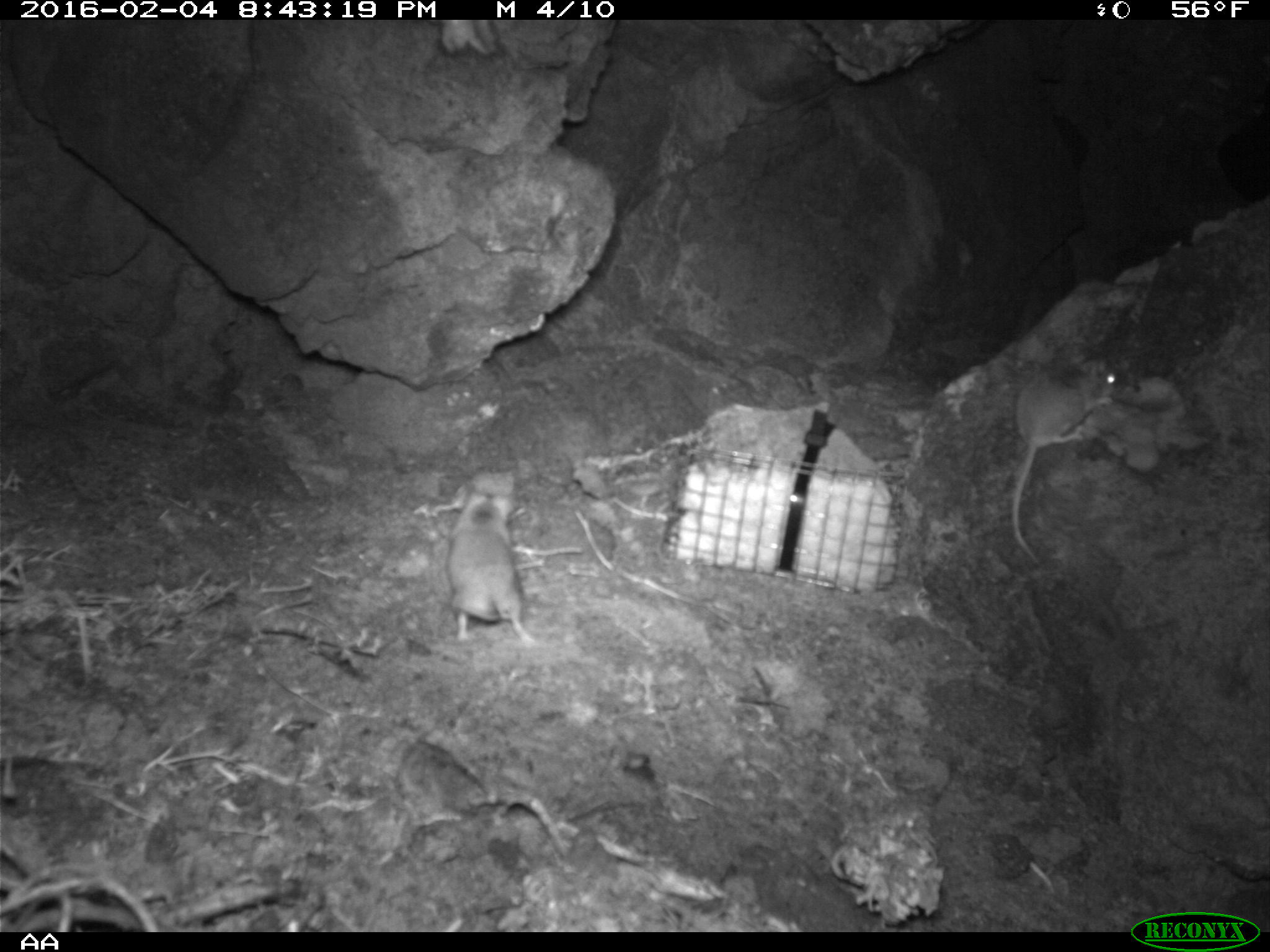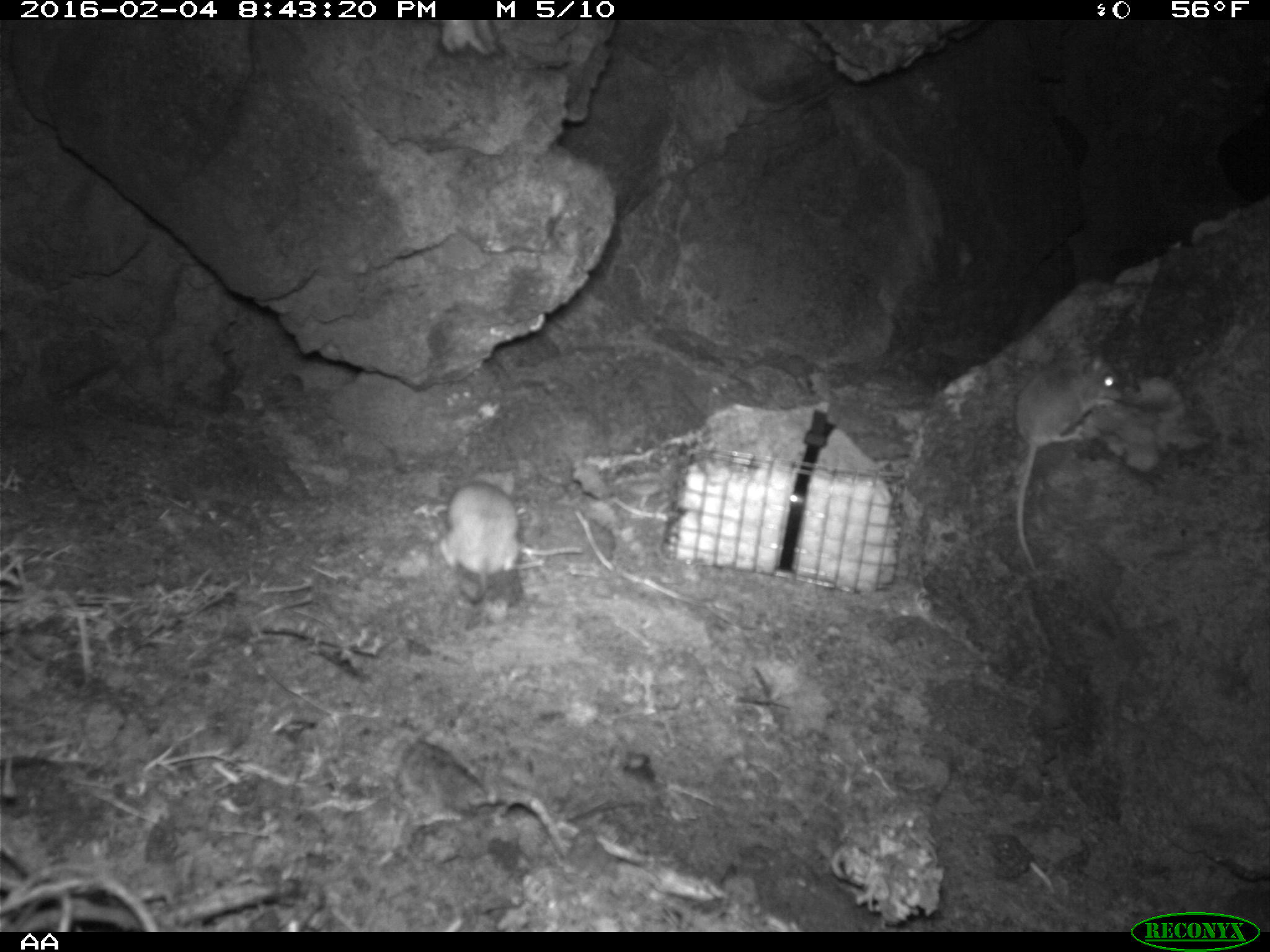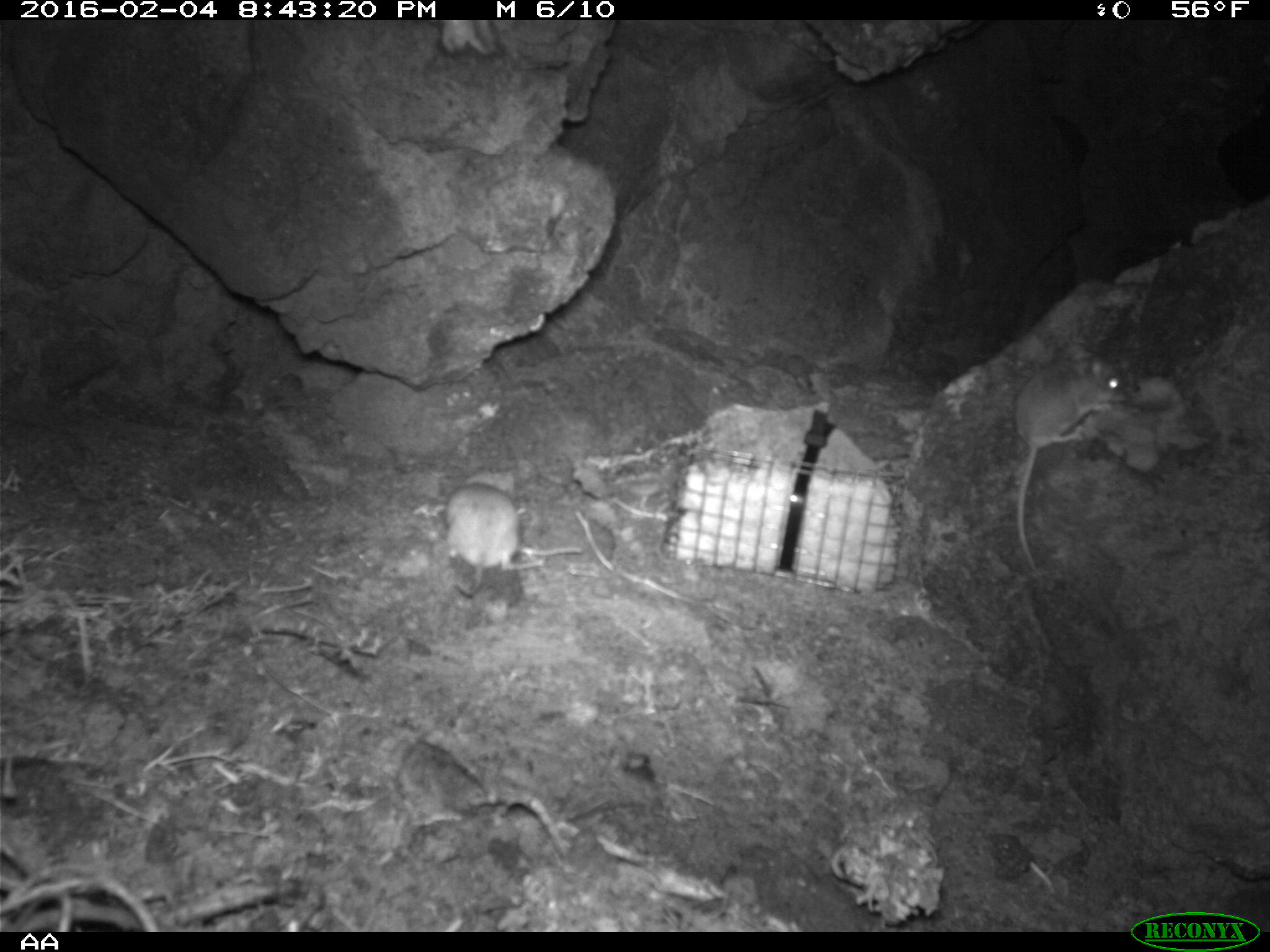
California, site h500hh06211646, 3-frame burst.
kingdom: Animalia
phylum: Chordata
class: Mammalia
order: Rodentia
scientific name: Rodentia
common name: rodent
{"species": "rodent (Rodentia)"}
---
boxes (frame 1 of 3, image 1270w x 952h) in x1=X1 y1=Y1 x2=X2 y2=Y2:
rodent: x1=1009 y1=356 x2=1120 y2=568; x1=443 y1=482 x2=541 y2=651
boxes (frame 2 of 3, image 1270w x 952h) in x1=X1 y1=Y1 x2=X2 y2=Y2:
rodent: x1=1012 y1=355 x2=1121 y2=568; x1=439 y1=472 x2=524 y2=604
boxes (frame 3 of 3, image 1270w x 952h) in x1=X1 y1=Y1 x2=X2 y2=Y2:
rodent: x1=1016 y1=353 x2=1127 y2=573; x1=443 y1=470 x2=539 y2=600